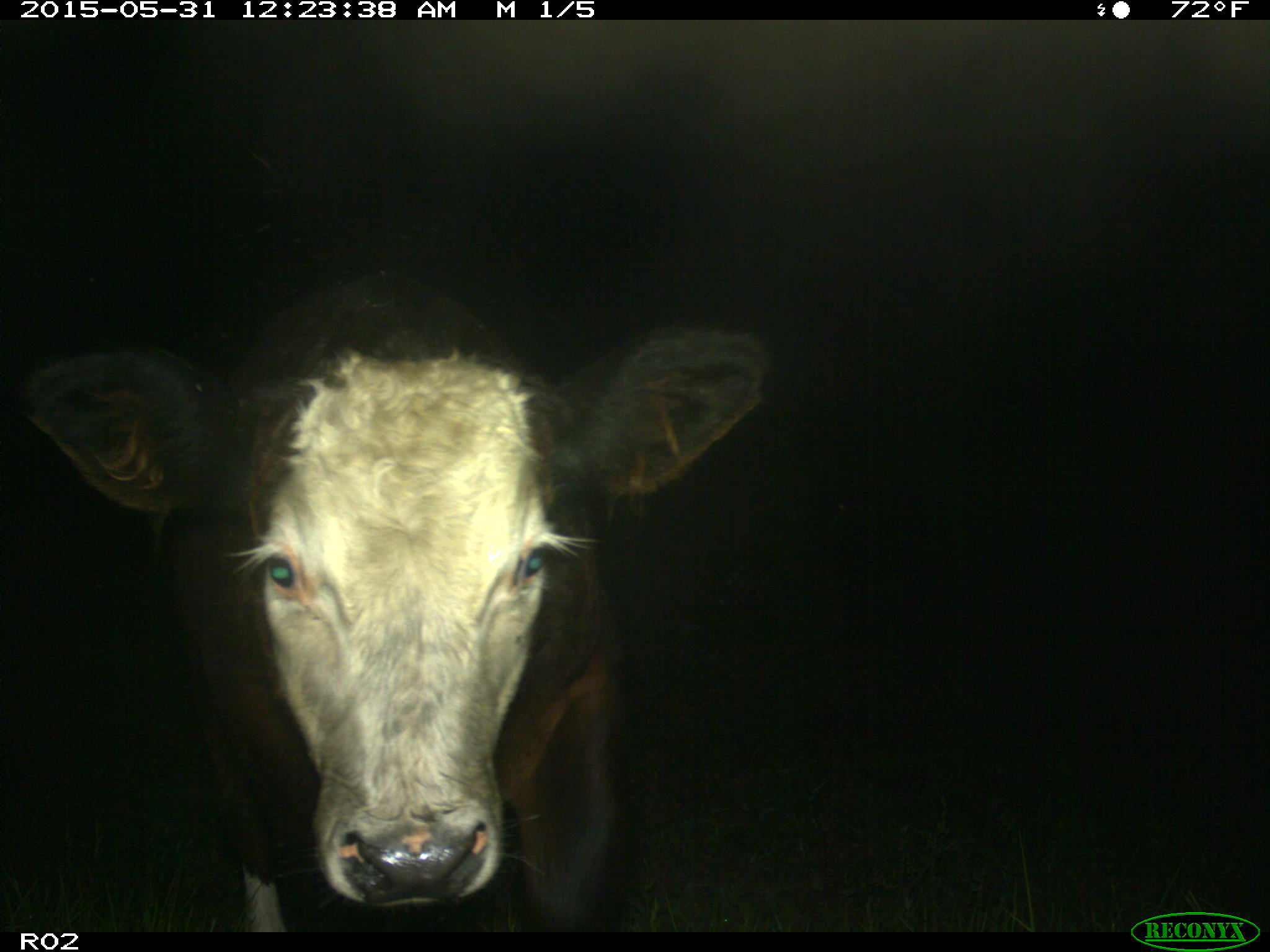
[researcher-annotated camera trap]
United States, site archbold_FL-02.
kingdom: Animalia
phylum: Chordata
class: Mammalia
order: Artiodactyla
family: Bovidae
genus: Bos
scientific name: Bos taurus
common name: domestic cow